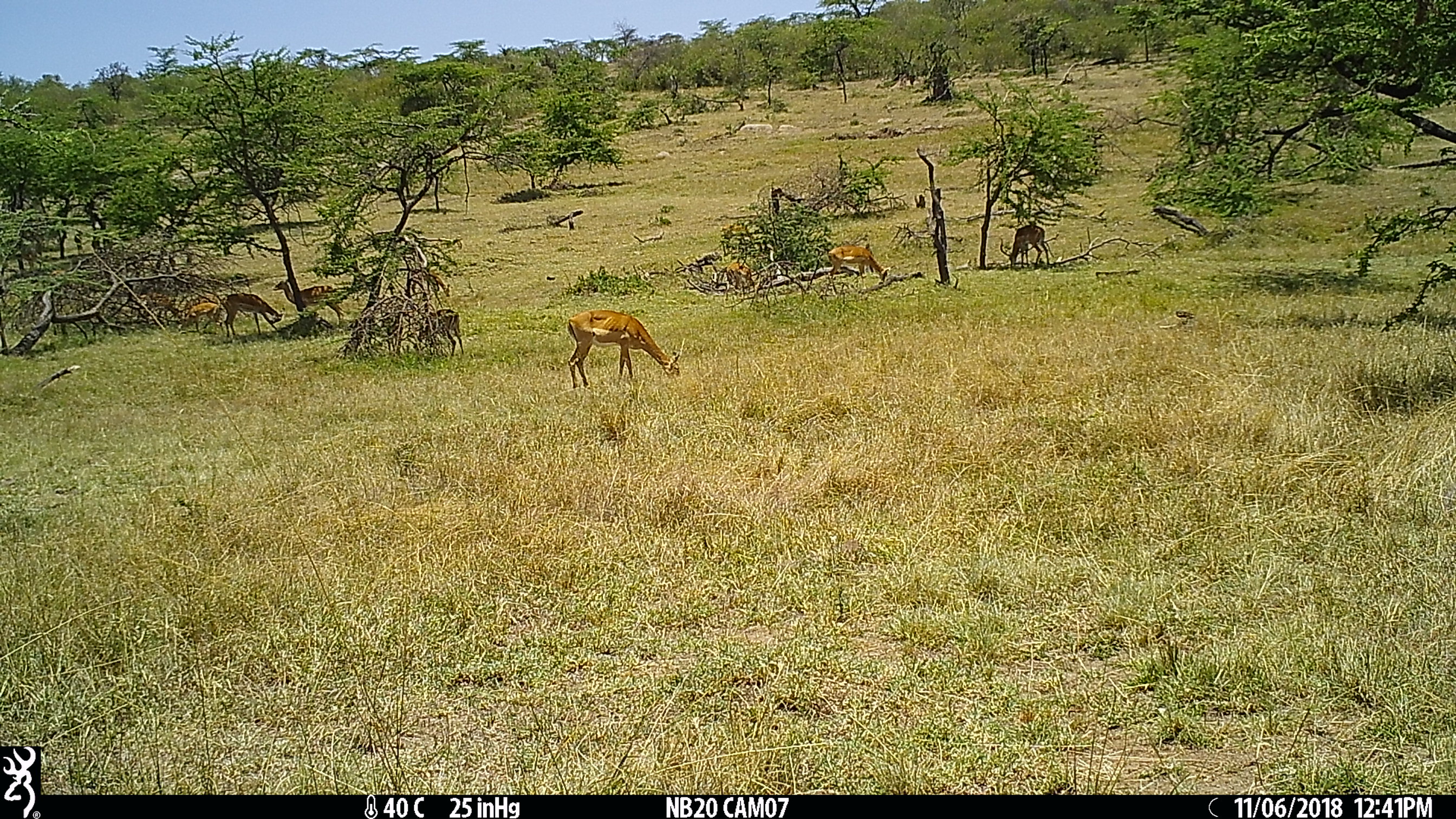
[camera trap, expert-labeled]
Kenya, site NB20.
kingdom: Animalia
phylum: Chordata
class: Mammalia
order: Artiodactyla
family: Bovidae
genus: Aepyceros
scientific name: Aepyceros melampus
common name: impala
Impala (Aepyceros melampus).